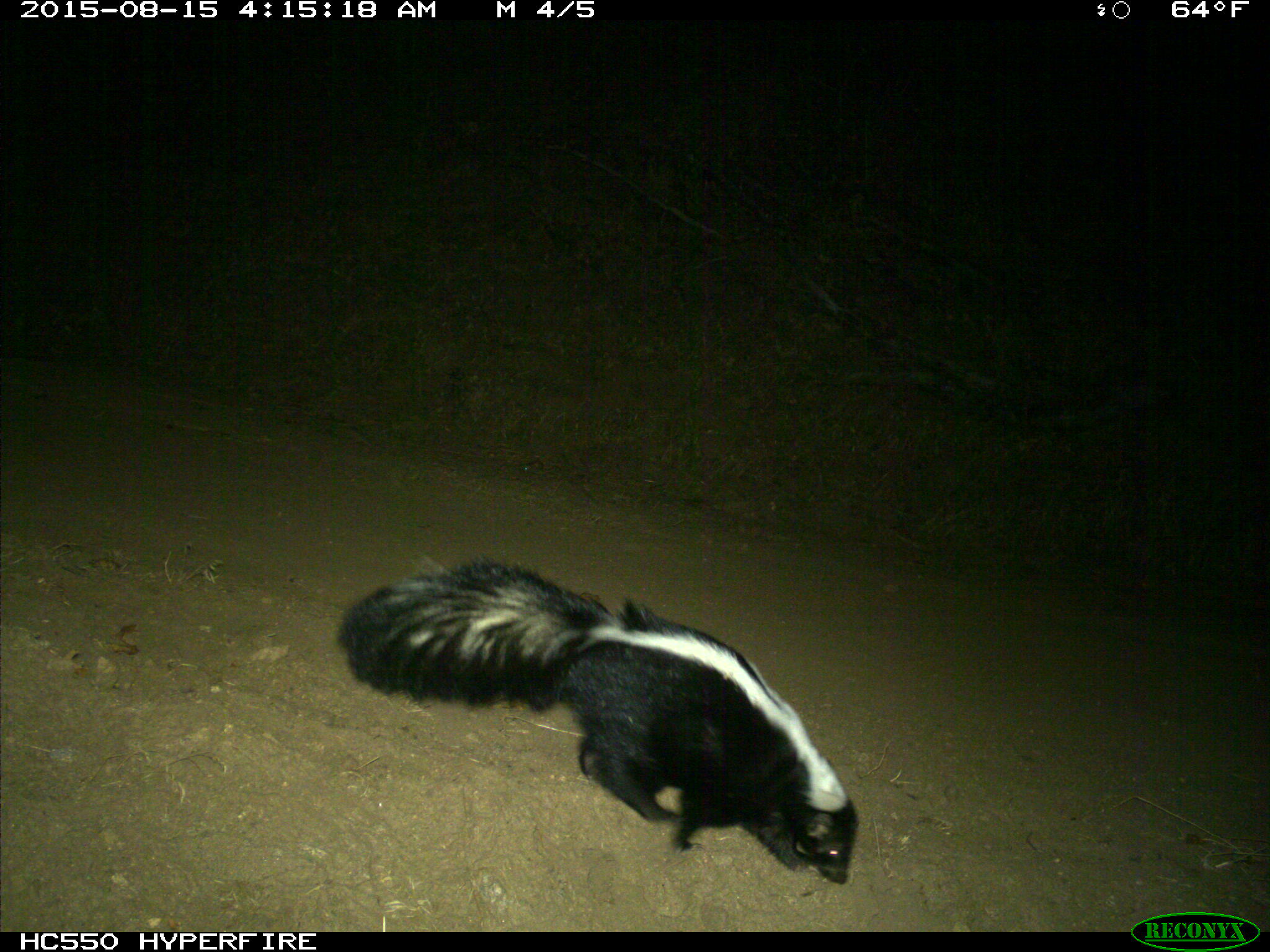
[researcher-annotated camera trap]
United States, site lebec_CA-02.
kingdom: Animalia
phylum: Chordata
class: Mammalia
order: Carnivora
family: Mephitidae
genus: Mephitis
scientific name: Mephitis mephitis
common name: striped skunk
Mephitis mephitis (striped skunk).